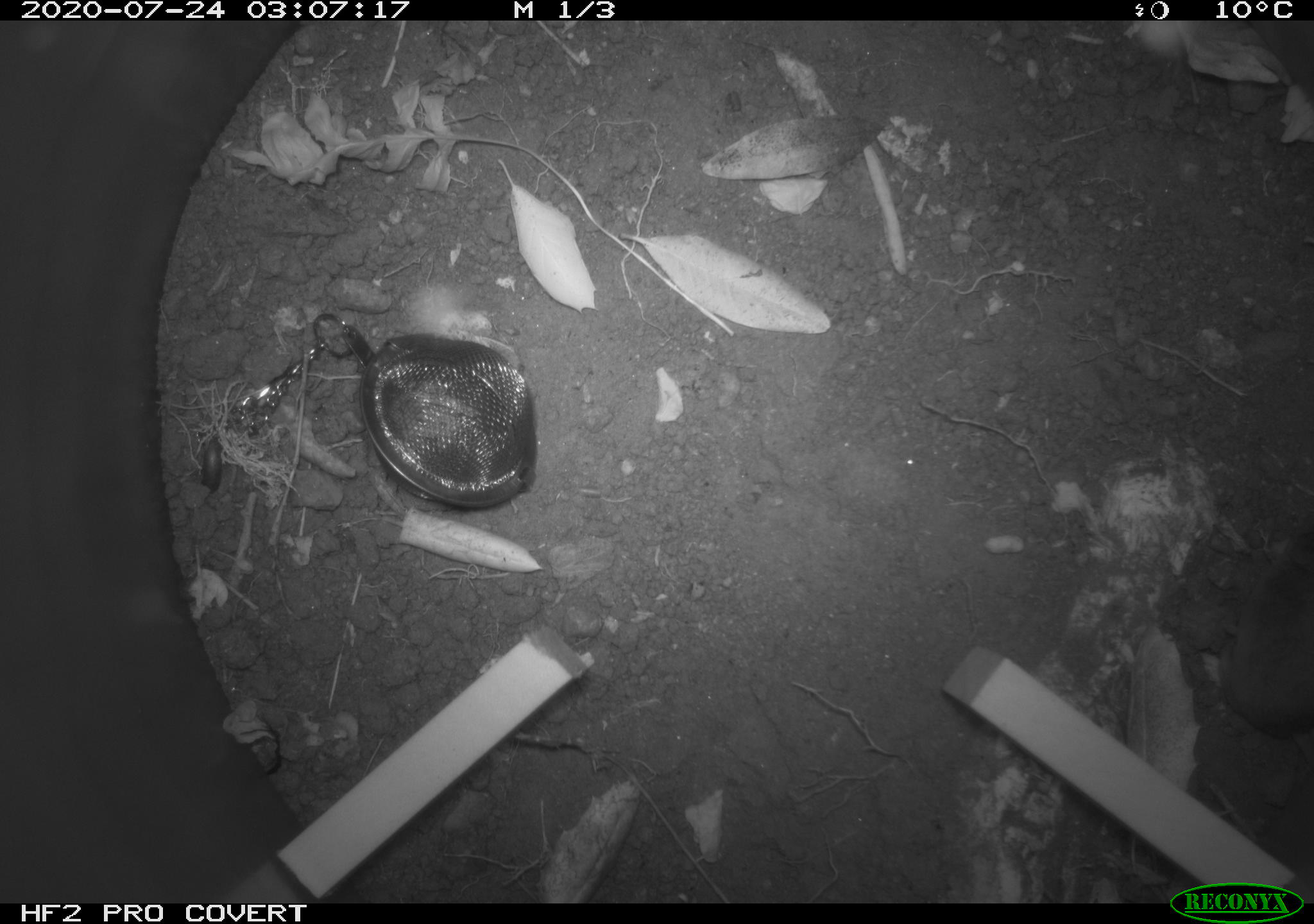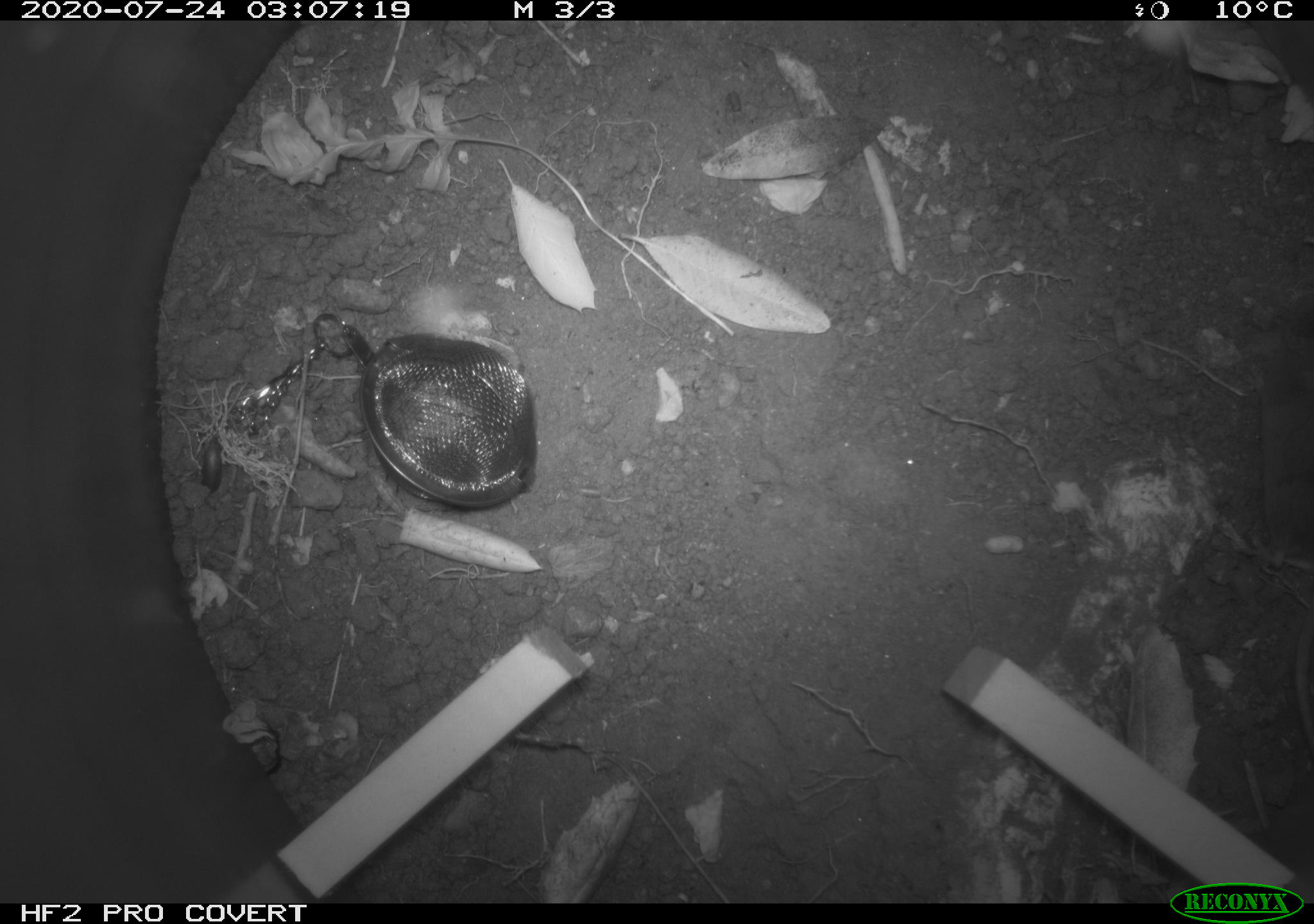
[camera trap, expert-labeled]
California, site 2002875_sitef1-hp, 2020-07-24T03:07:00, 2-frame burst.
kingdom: Animalia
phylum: Chordata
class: Mammalia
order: Eulipotyphla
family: Soricidae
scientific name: Soricidae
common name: shrews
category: soricidae family